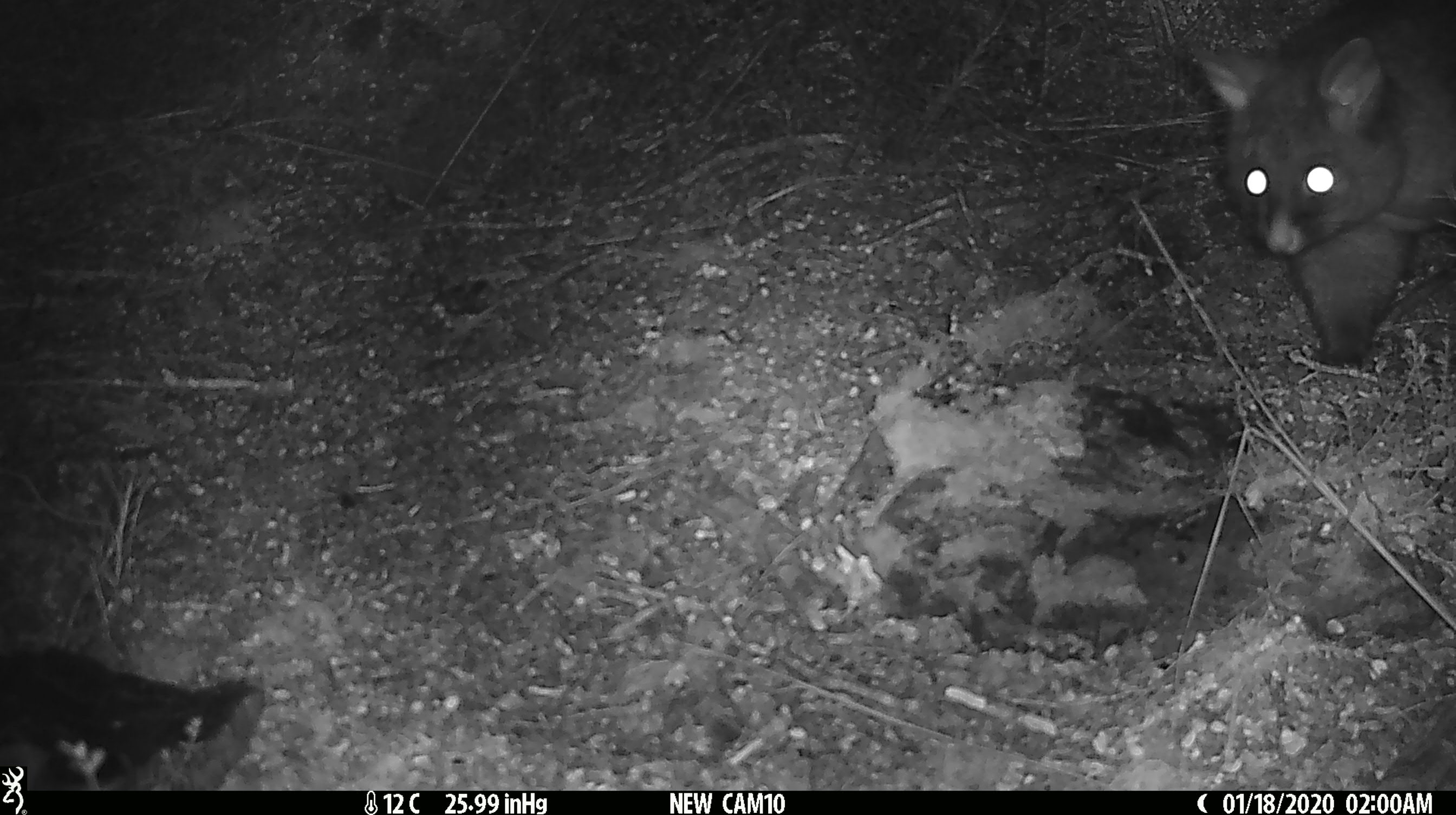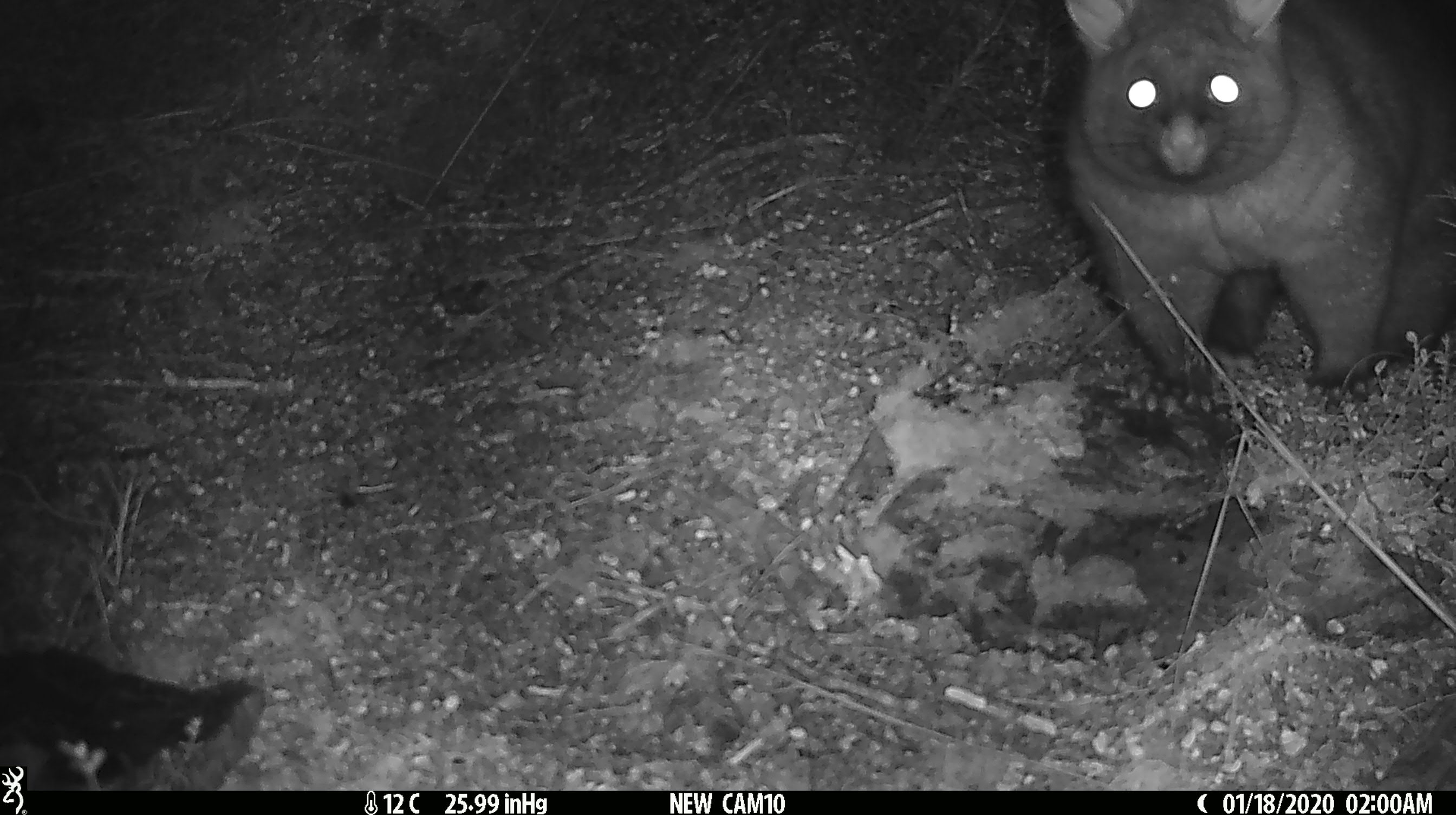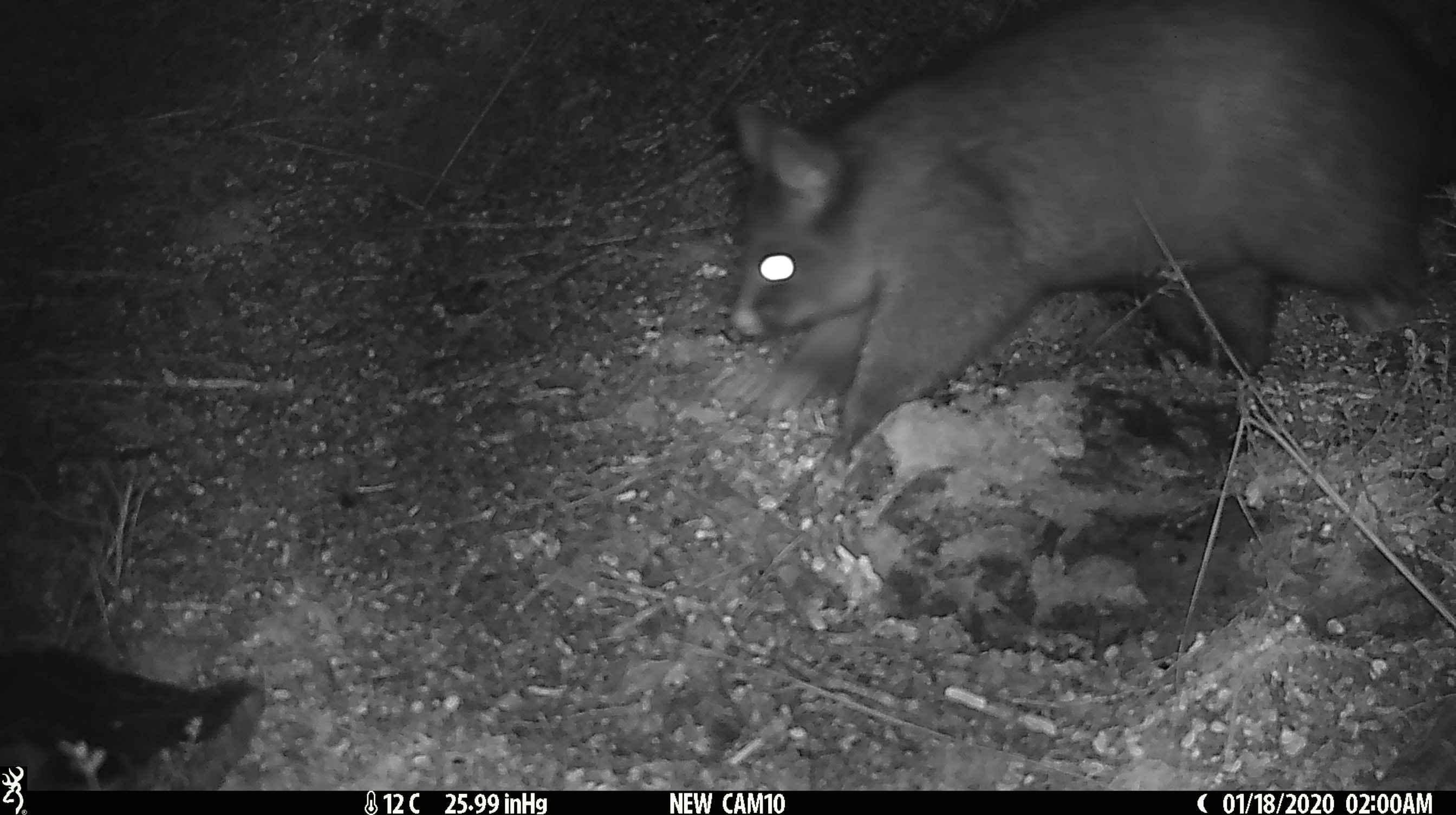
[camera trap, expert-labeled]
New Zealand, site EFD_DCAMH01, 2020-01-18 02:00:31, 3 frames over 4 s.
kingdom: Animalia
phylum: Chordata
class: Mammalia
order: Diprotodontia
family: Phalangeridae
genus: Trichosurus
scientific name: Trichosurus vulpecula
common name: common brushtail possum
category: possum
Possum (common brushtail possum) (Trichosurus vulpecula).